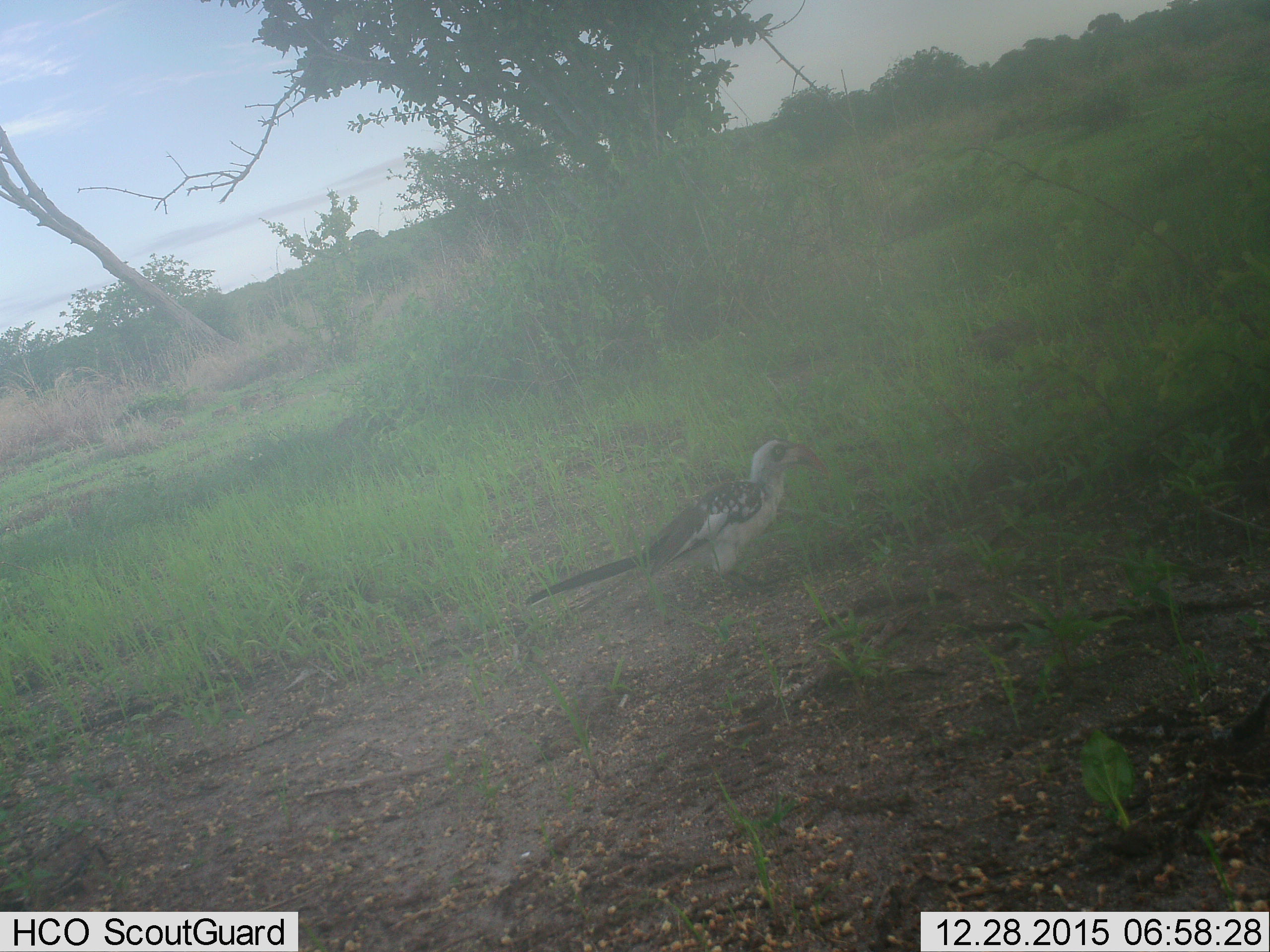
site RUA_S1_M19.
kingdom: Animalia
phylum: Chordata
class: Aves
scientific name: Aves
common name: bird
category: birdother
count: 1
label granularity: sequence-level